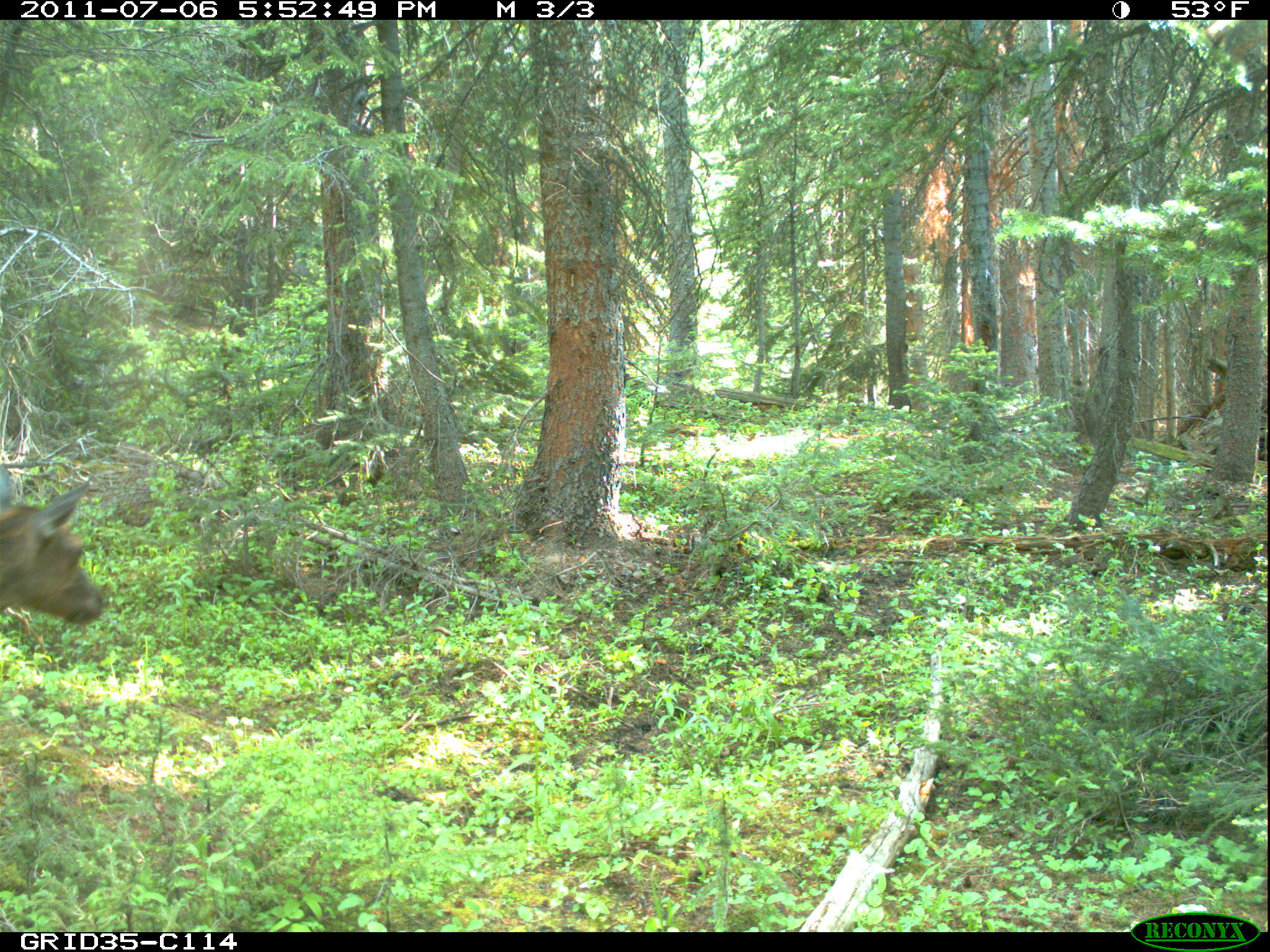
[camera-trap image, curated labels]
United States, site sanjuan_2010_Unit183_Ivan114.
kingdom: Animalia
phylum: Chordata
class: Mammalia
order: Artiodactyla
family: Cervidae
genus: Cervus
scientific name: Cervus elaphus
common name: red deer